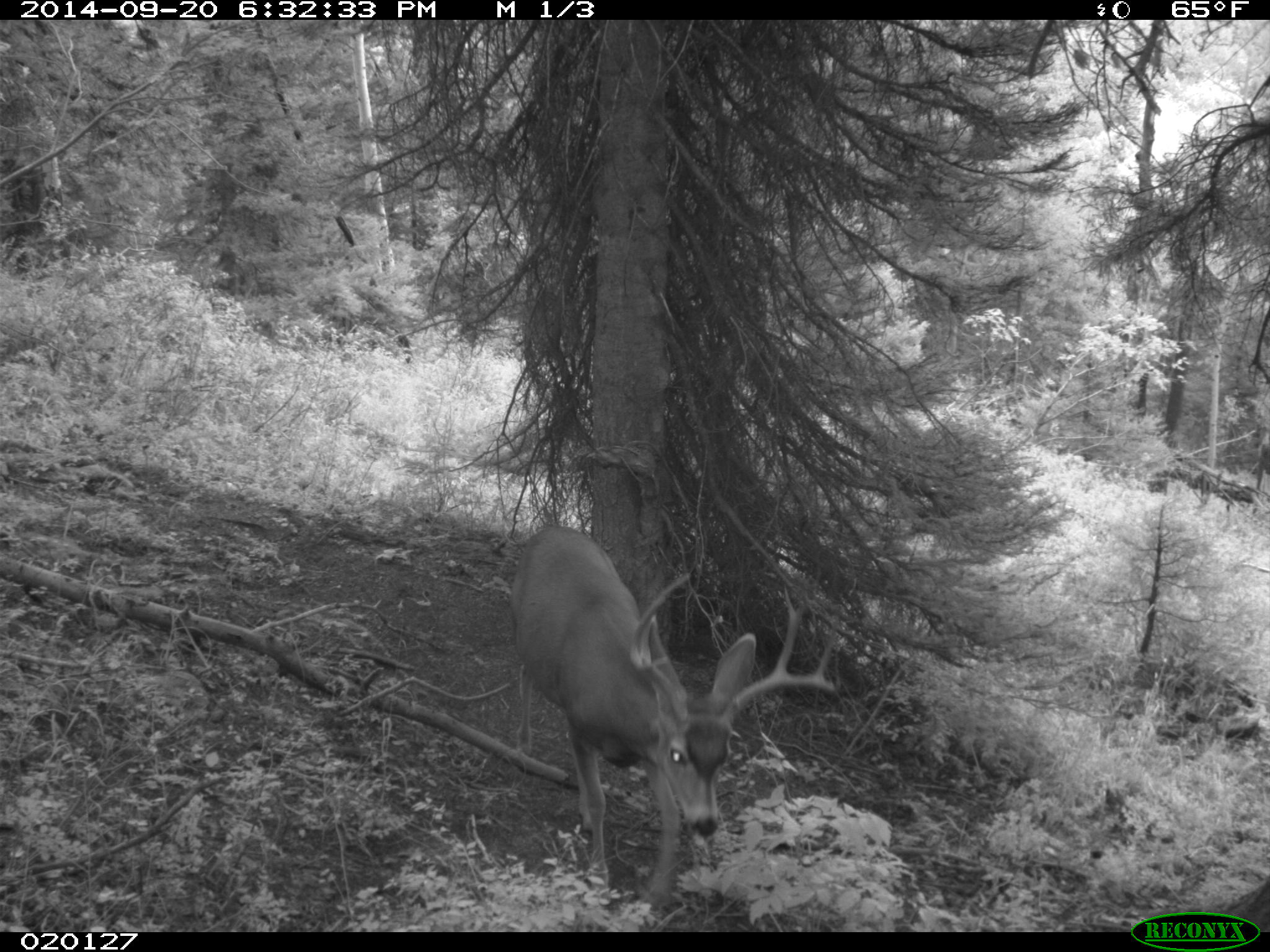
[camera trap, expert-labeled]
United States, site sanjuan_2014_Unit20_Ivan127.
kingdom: Animalia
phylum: Chordata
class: Mammalia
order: Artiodactyla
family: Cervidae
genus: Odocoileus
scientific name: Odocoileus hemionus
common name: mule deer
Odocoileus hemionus (mule deer).